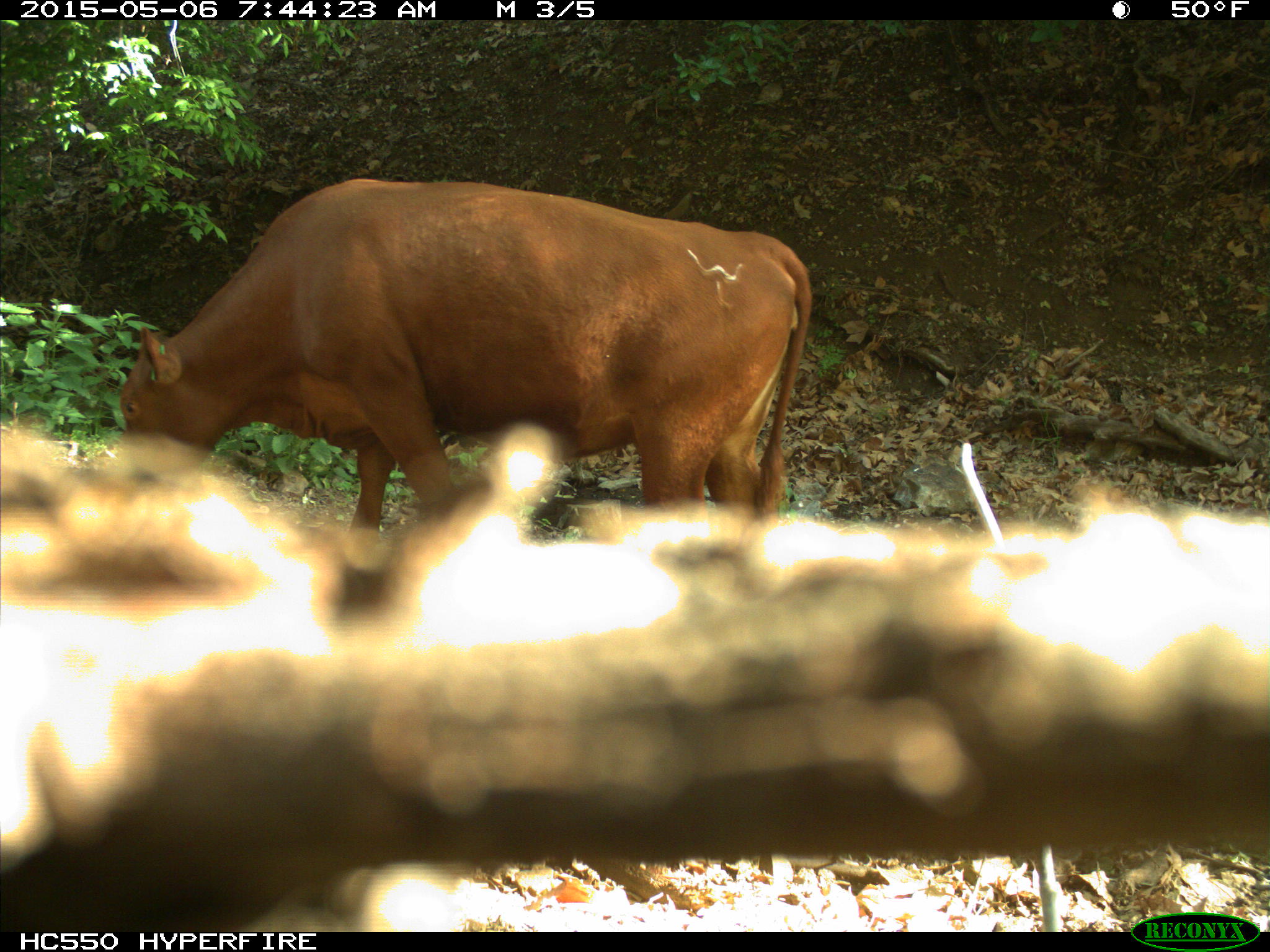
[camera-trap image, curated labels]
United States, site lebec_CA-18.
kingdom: Animalia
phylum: Chordata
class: Mammalia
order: Artiodactyla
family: Bovidae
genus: Bos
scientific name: Bos taurus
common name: domestic cow